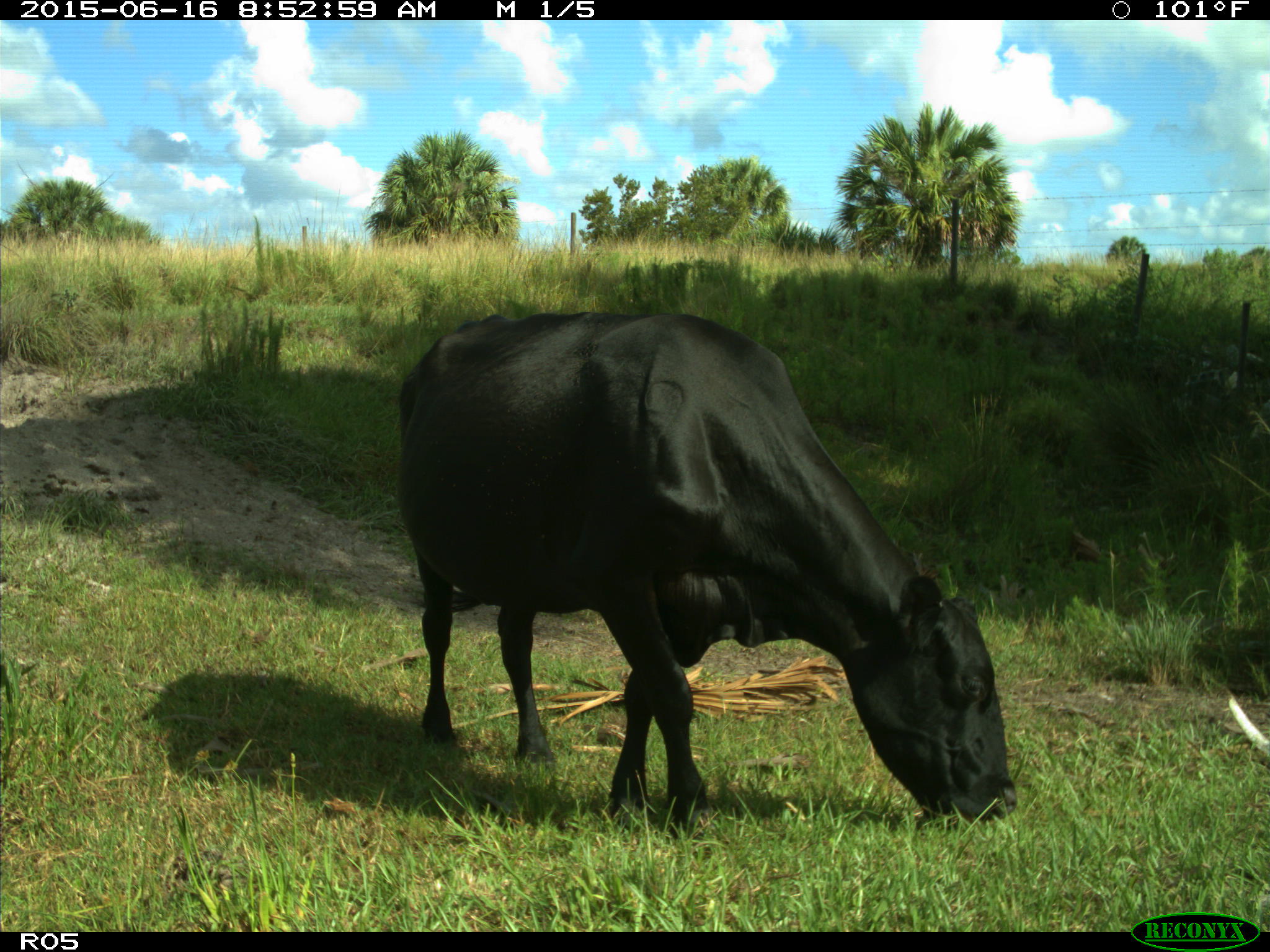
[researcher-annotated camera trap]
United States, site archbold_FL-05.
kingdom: Animalia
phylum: Chordata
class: Mammalia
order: Artiodactyla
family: Bovidae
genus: Bos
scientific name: Bos taurus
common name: domestic cow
Bos taurus (domestic cow).